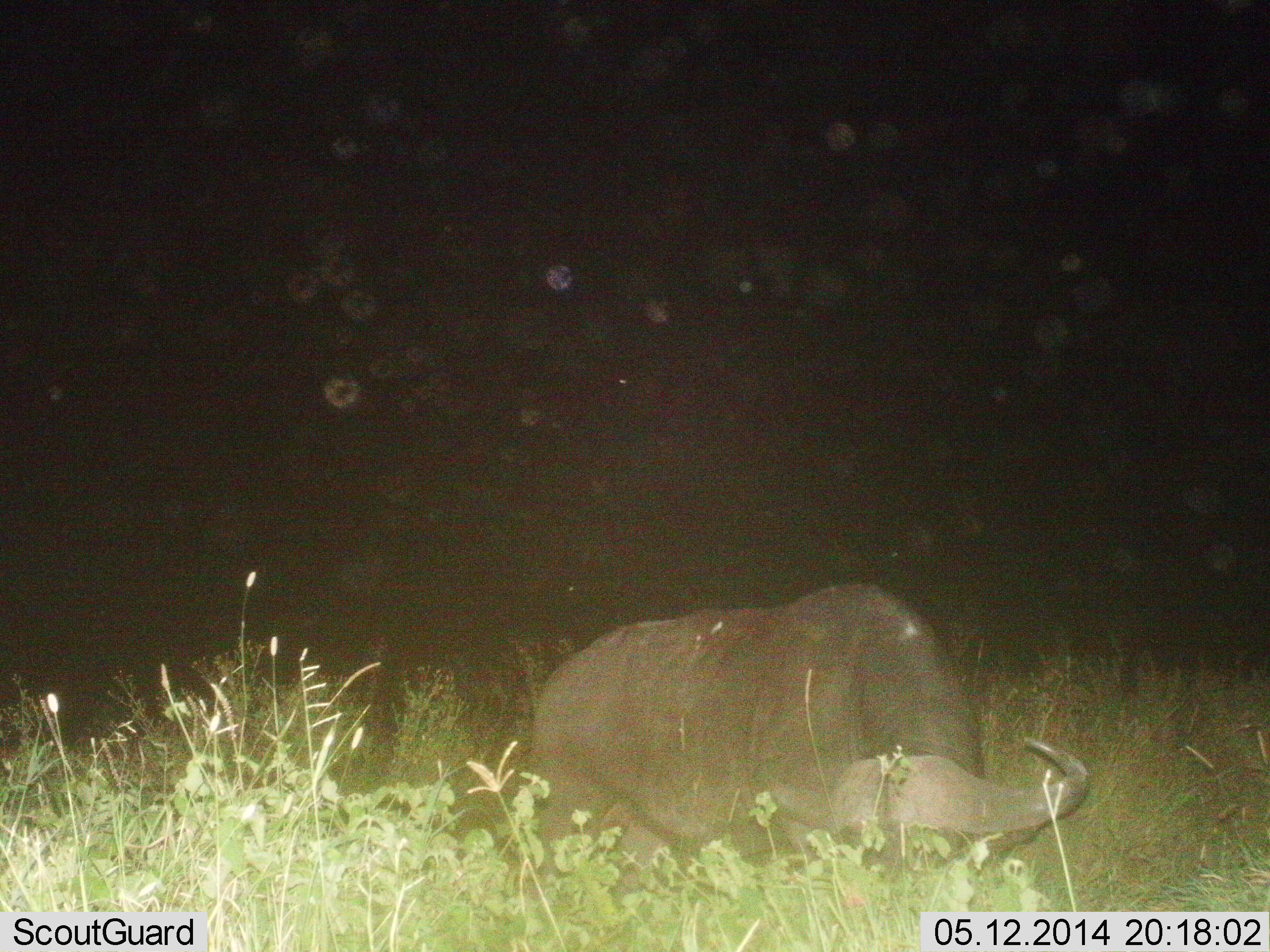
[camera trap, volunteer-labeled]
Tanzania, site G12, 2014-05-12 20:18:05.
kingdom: Animalia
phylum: Chordata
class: Mammalia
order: Artiodactyla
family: Bovidae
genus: Syncerus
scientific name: Syncerus caffer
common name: cape buffalo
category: buffalo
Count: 1.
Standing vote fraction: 20%.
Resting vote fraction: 20%.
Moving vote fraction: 10%.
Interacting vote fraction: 0%.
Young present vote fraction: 0%.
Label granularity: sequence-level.